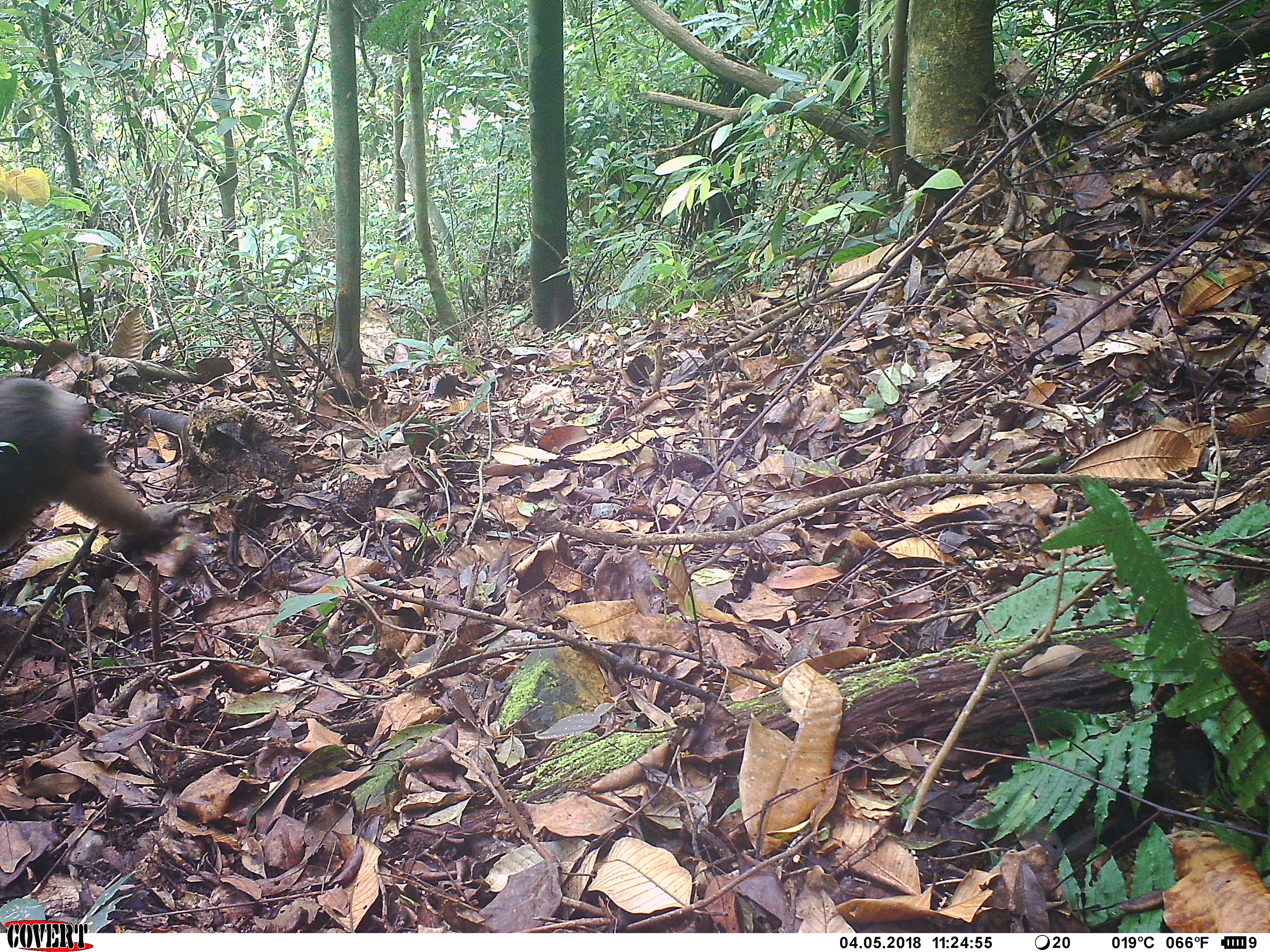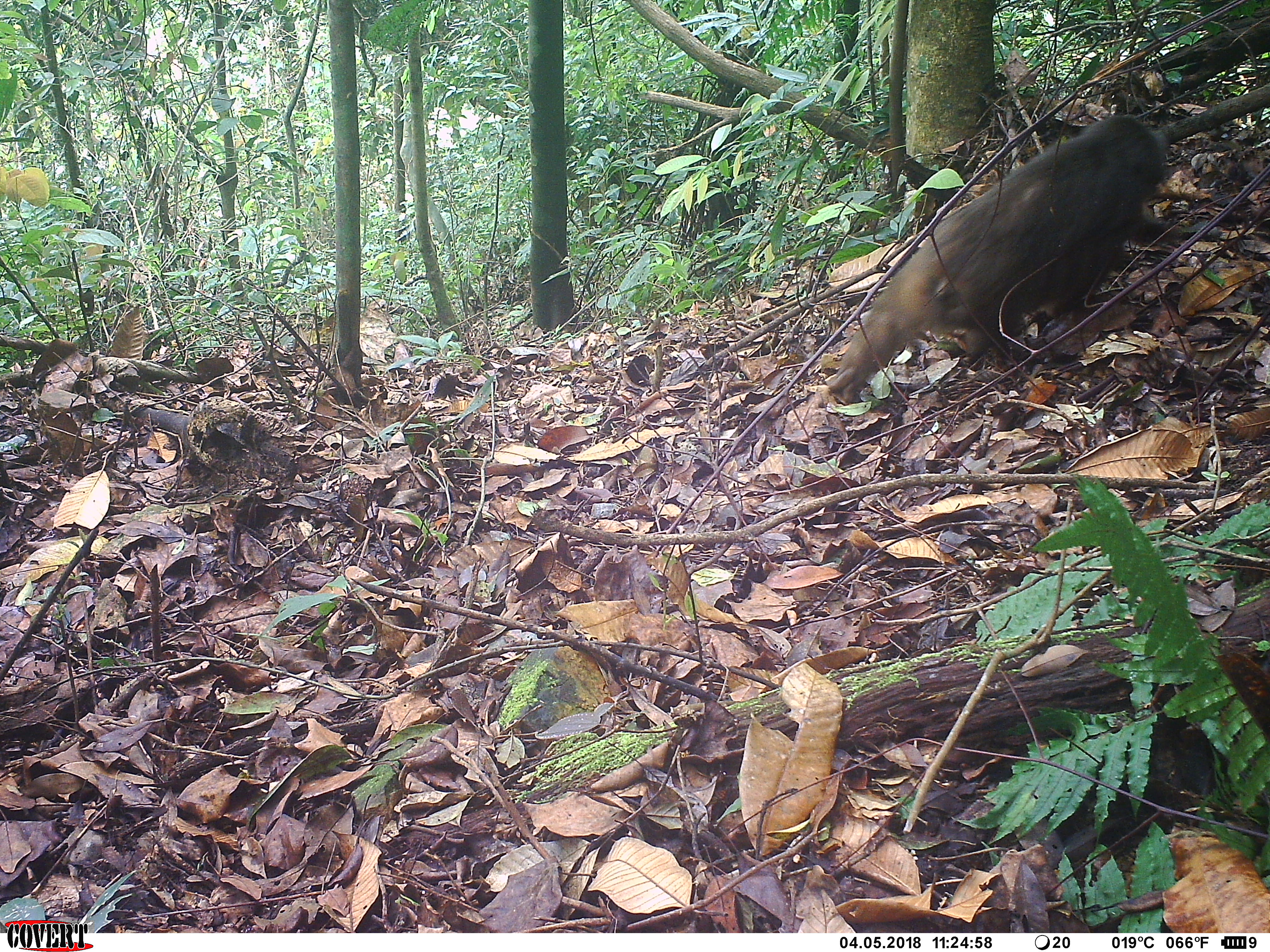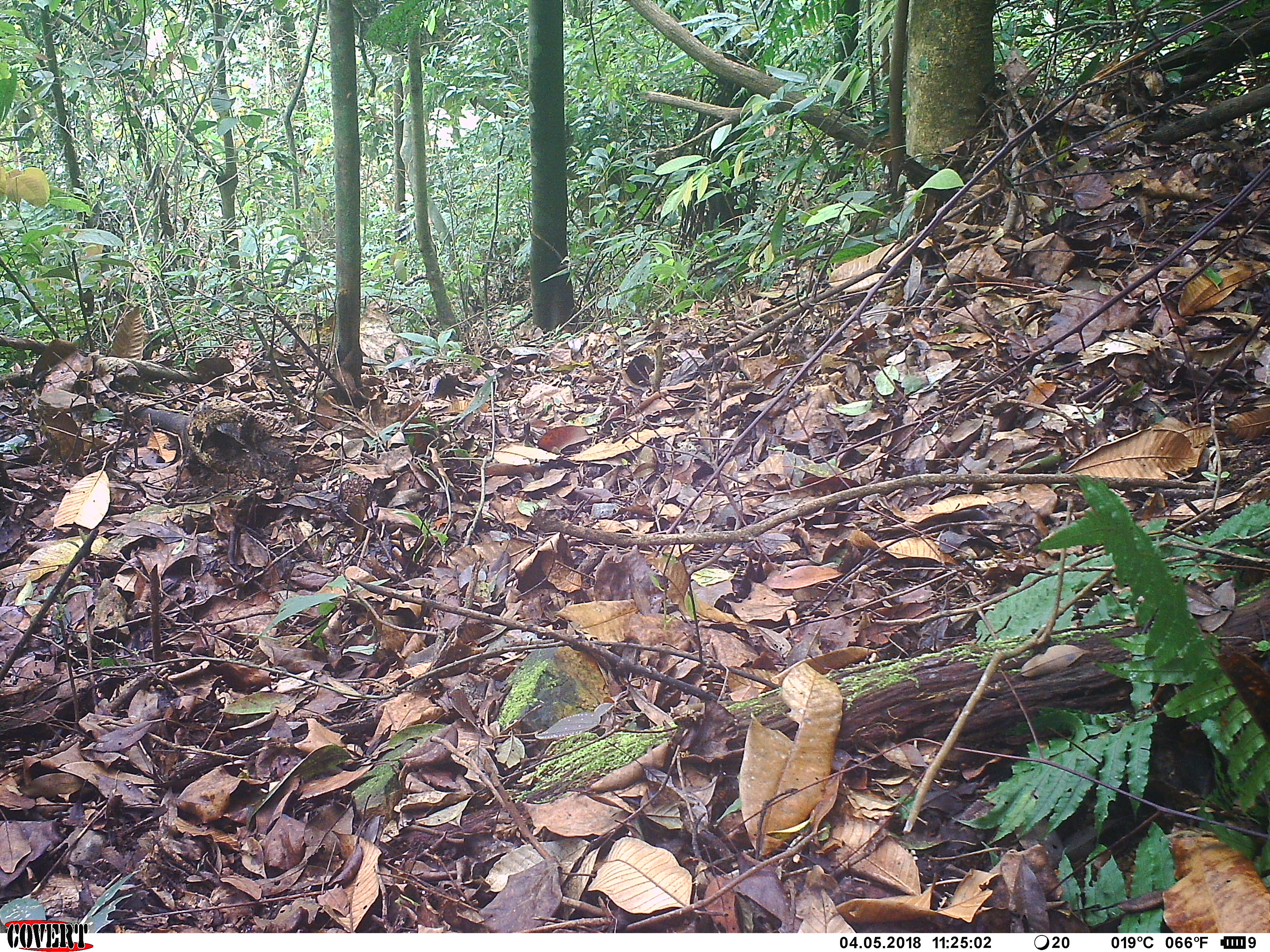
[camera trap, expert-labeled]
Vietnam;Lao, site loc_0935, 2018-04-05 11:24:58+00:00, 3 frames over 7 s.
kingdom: Animalia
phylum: Chordata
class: Mammalia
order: Primates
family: Cercopithecidae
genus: Macaca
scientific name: Macaca arctoides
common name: stump-tailed macaque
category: stump tailed macaque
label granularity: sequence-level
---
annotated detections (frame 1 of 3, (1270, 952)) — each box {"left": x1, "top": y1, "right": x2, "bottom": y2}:
stump tailed macaque: {"left": 0, "top": 377, "right": 190, "bottom": 553}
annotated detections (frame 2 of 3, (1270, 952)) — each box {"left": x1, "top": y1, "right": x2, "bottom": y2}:
stump tailed macaque: {"left": 826, "top": 110, "right": 1187, "bottom": 404}